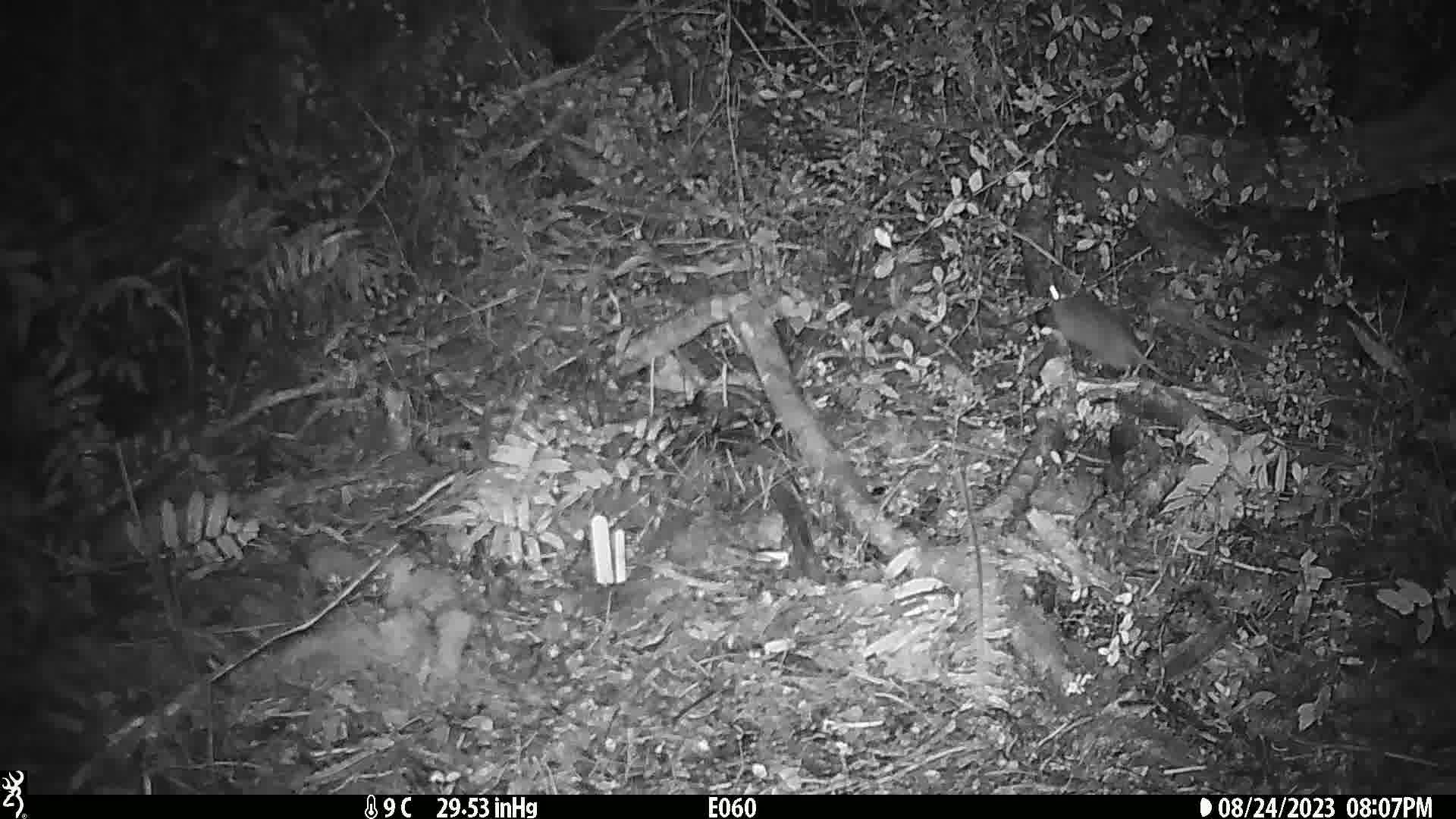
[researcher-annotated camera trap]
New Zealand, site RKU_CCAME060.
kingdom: Animalia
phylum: Chordata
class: Mammalia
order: Rodentia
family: Muridae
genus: Rattus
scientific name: Rattus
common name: rat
Rat (Rattus).